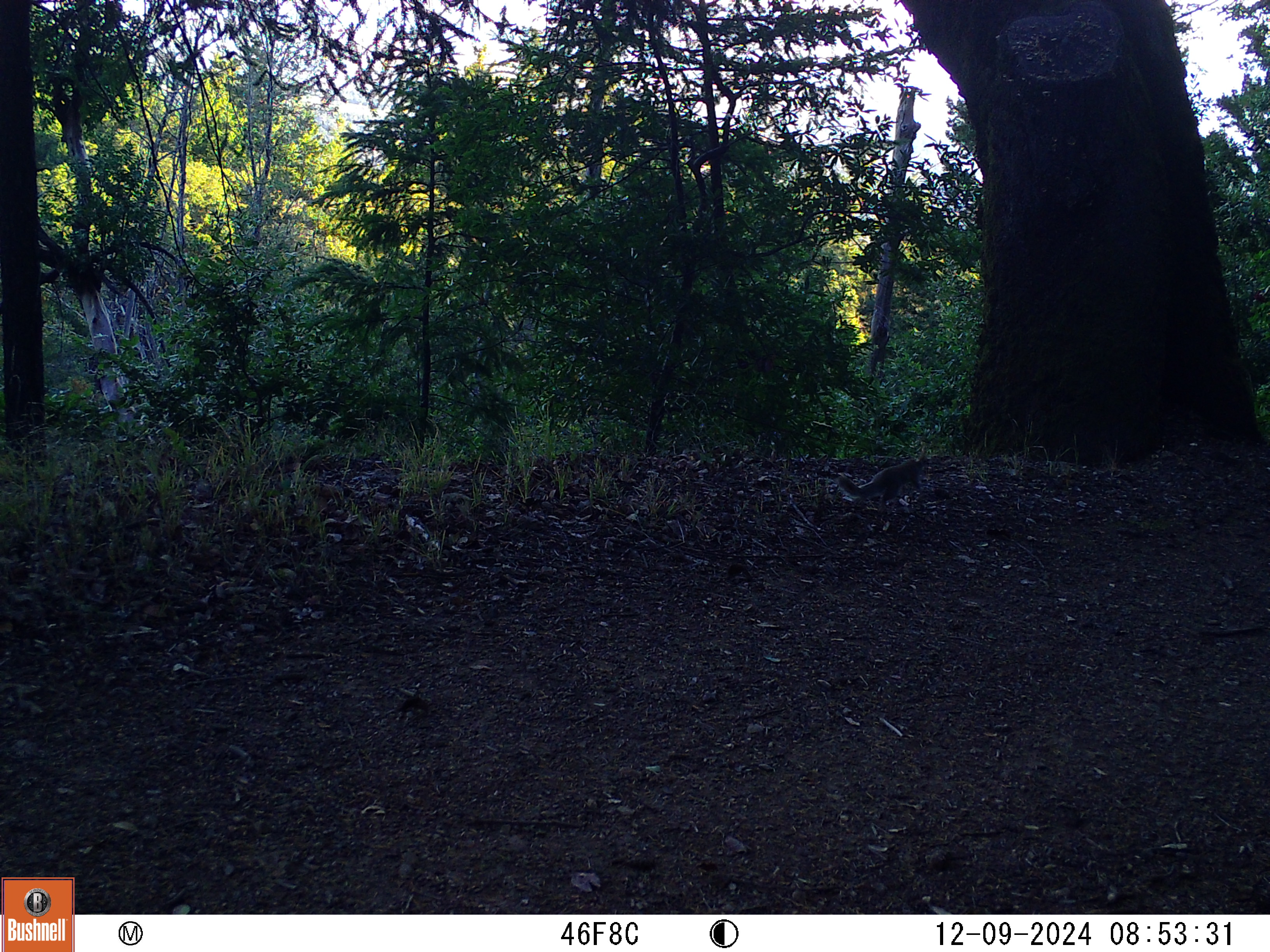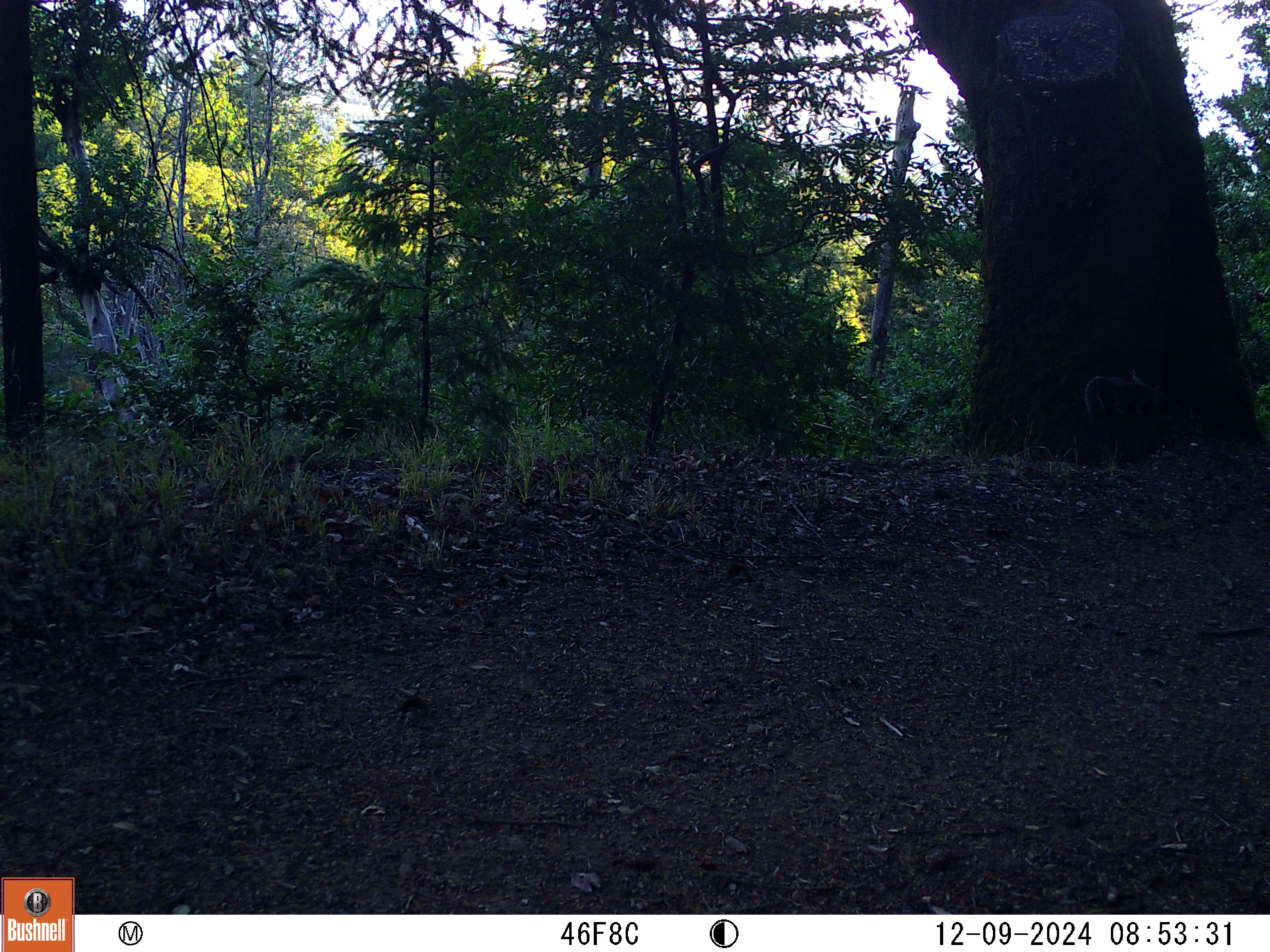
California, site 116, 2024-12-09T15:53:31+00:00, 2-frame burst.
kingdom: Animalia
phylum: Chordata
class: Mammalia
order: Rodentia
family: Sciuridae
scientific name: Sciuridae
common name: squirrel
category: unknown squirrel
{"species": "unknown squirrel (squirrel) (Sciuridae)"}